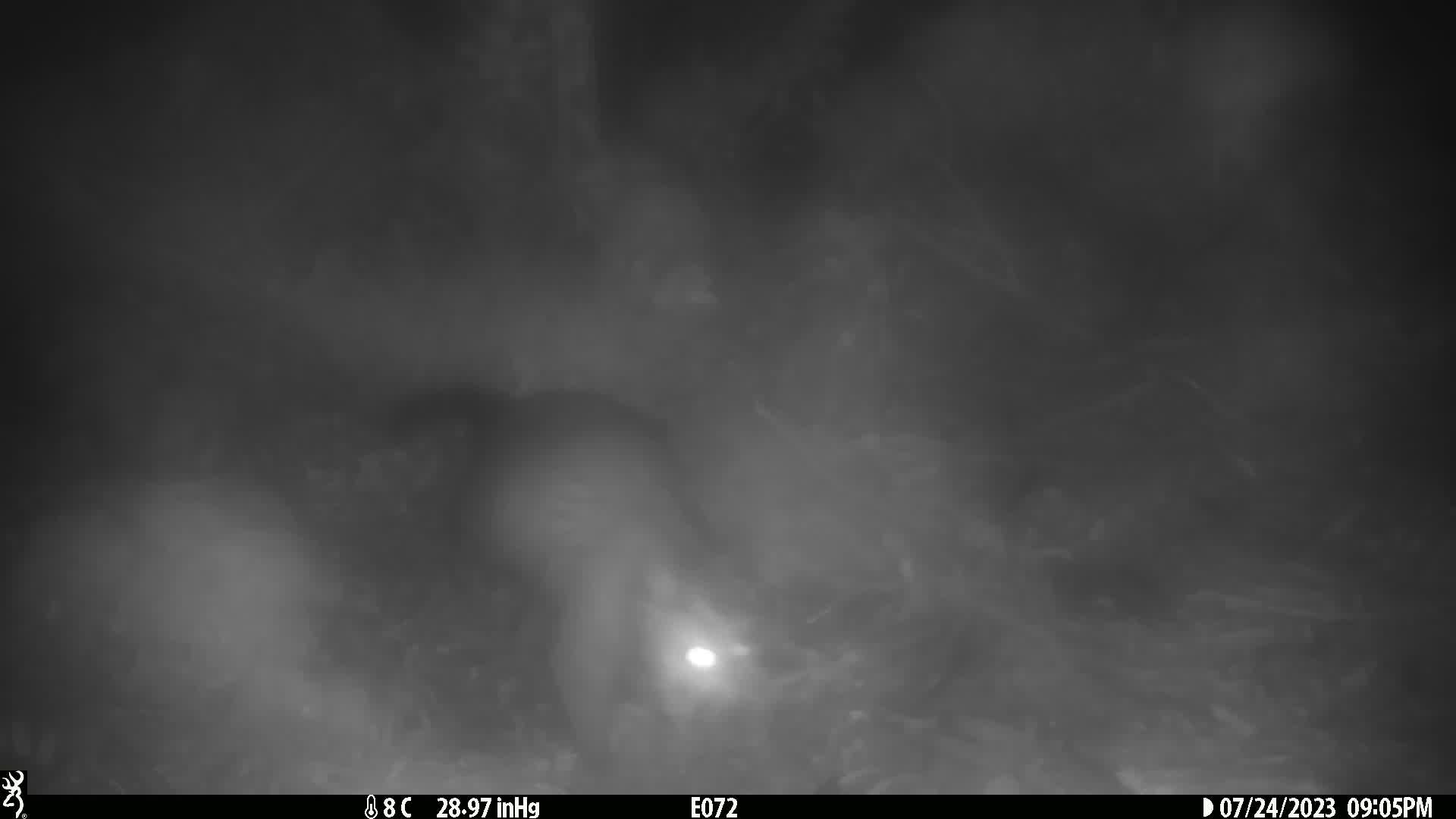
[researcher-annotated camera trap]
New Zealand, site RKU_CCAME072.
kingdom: Animalia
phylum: Chordata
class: Mammalia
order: Diprotodontia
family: Phalangeridae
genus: Trichosurus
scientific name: Trichosurus vulpecula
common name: common brushtail possum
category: possum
Possum (common brushtail possum) (Trichosurus vulpecula).